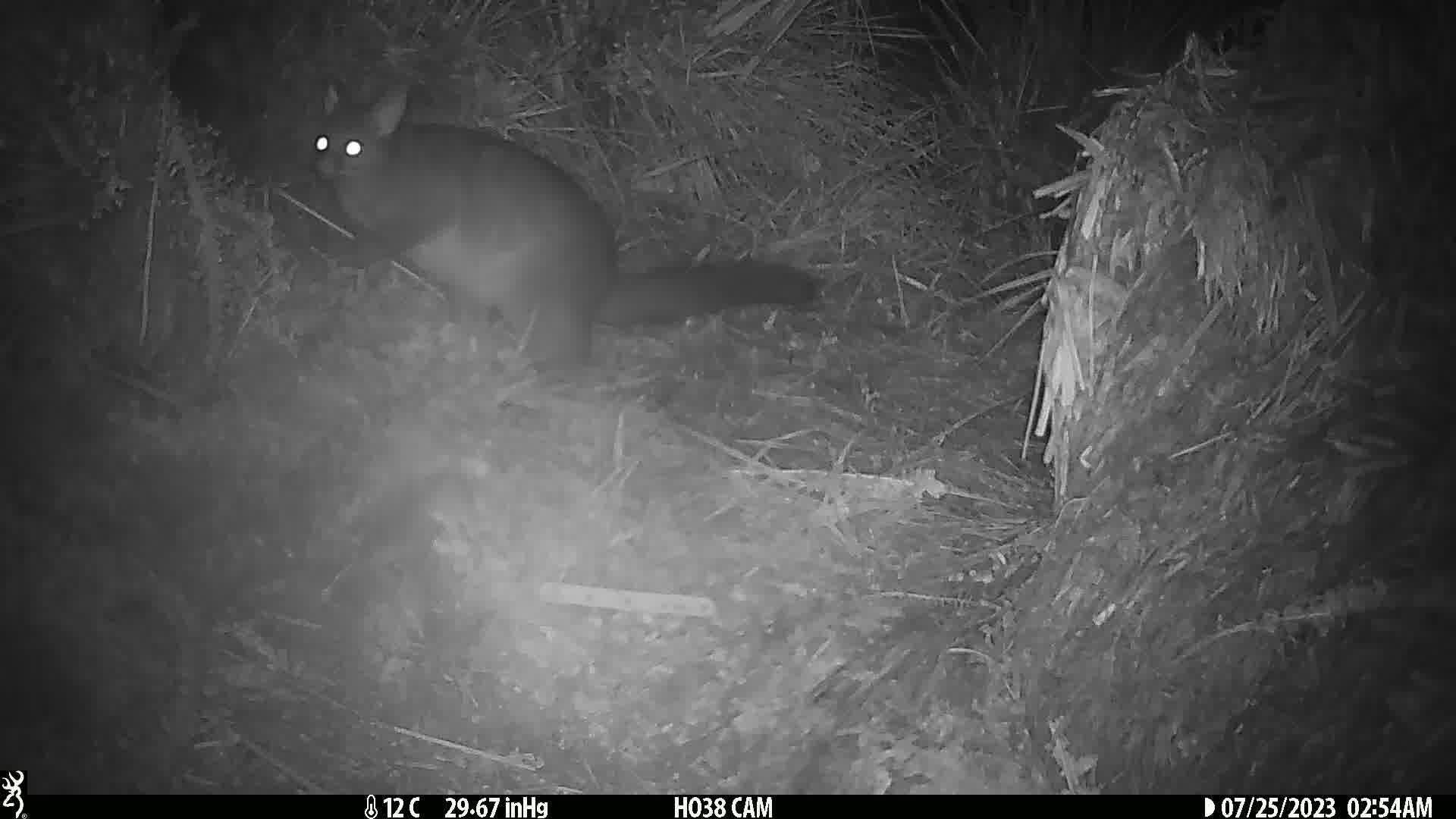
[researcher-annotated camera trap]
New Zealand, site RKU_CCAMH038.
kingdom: Animalia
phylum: Chordata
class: Mammalia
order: Diprotodontia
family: Phalangeridae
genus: Trichosurus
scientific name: Trichosurus vulpecula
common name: common brushtail possum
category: possum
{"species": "possum (common brushtail possum) (Trichosurus vulpecula)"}